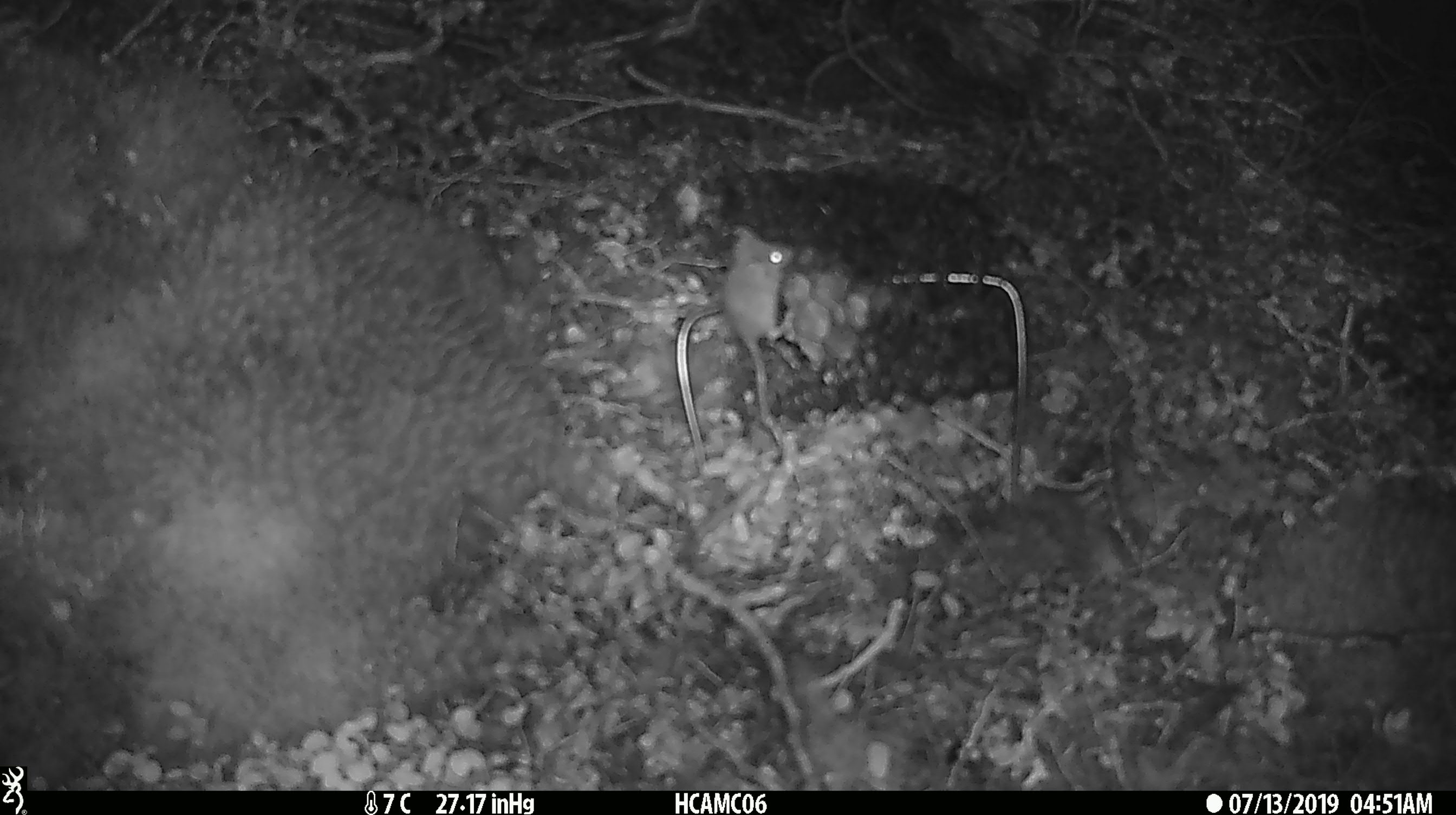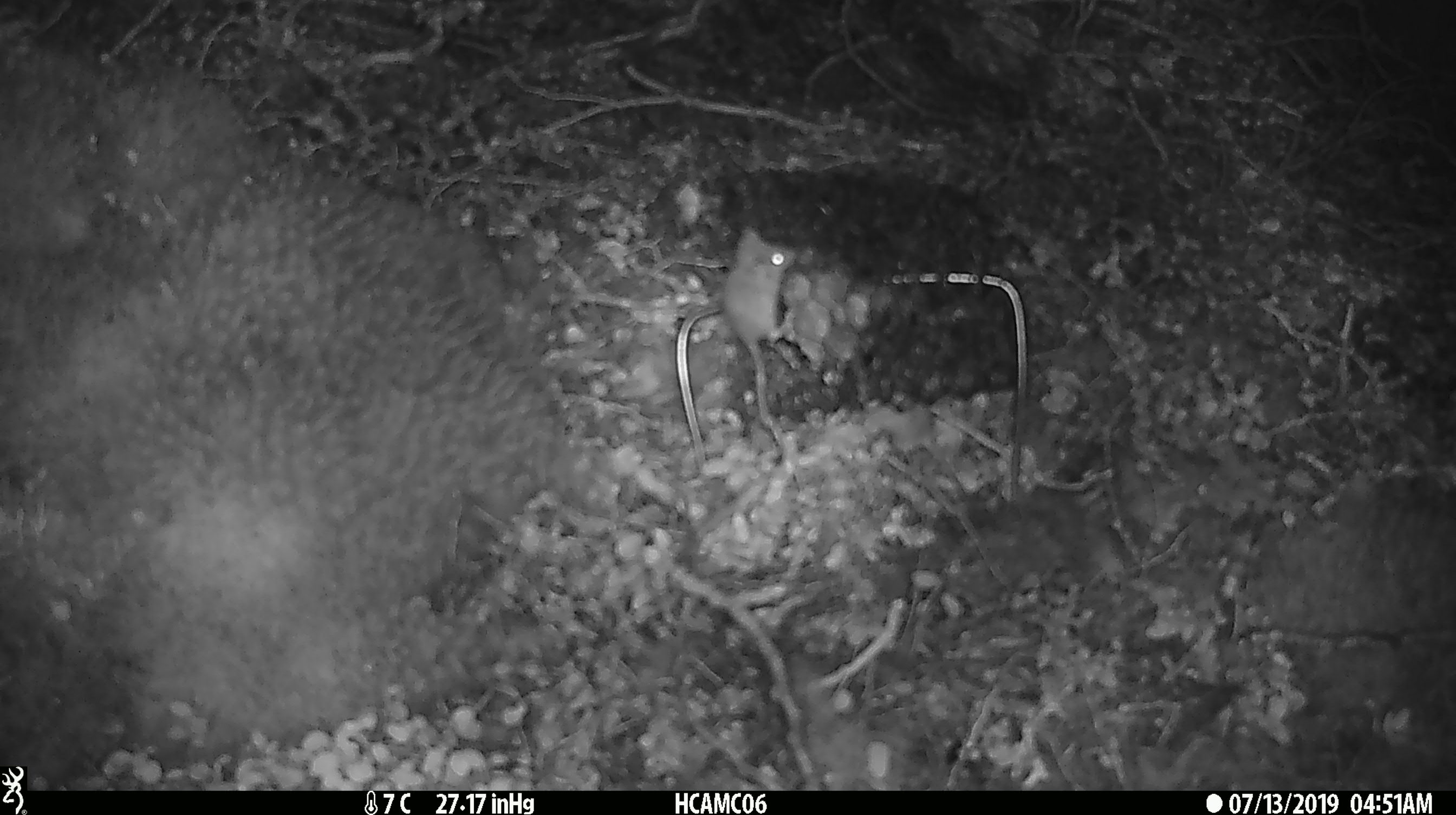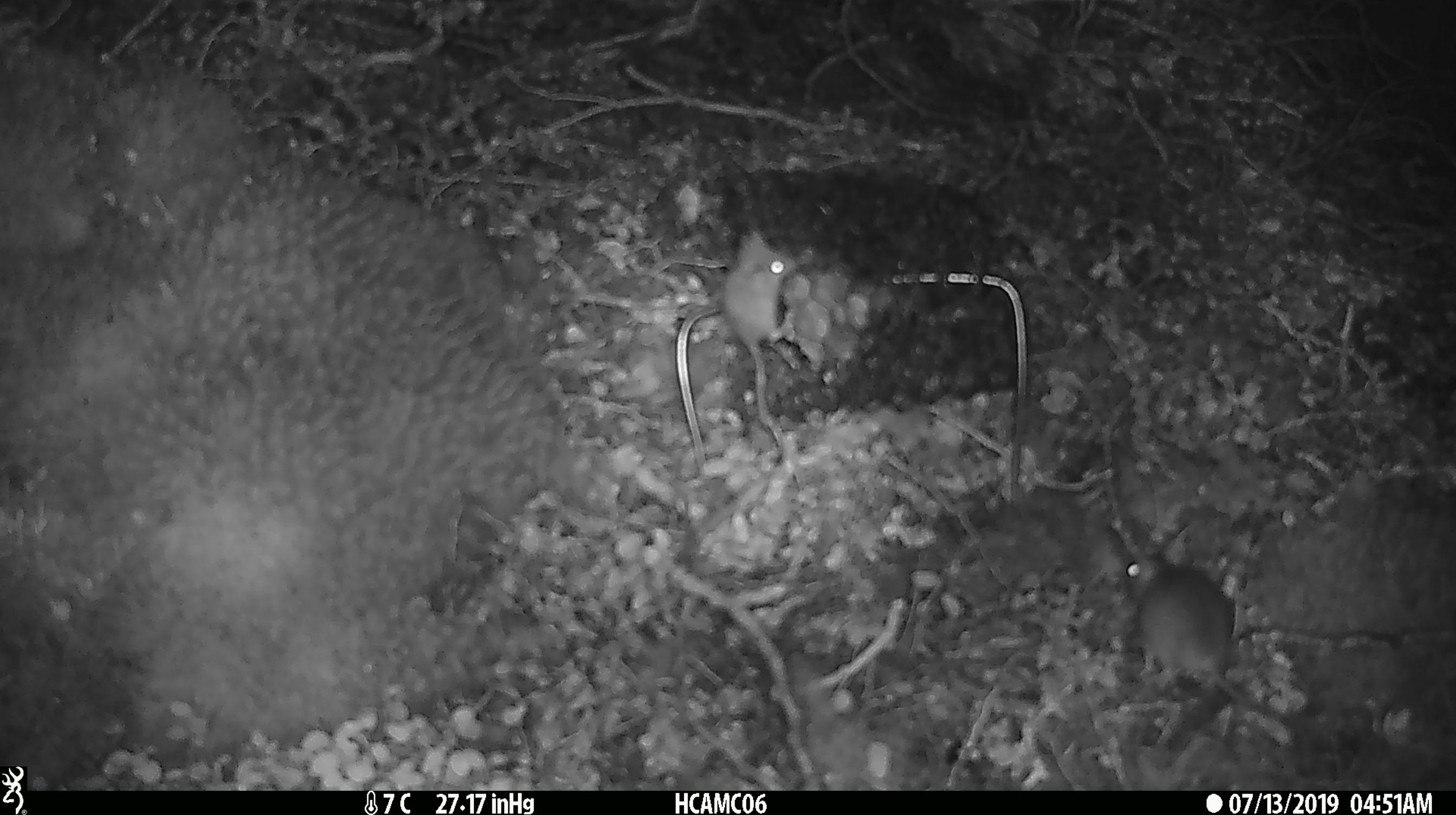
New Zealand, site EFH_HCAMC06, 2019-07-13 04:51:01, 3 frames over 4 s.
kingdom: Animalia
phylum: Chordata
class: Mammalia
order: Rodentia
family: Muridae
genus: Mus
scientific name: Mus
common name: mouse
Mouse (Mus).